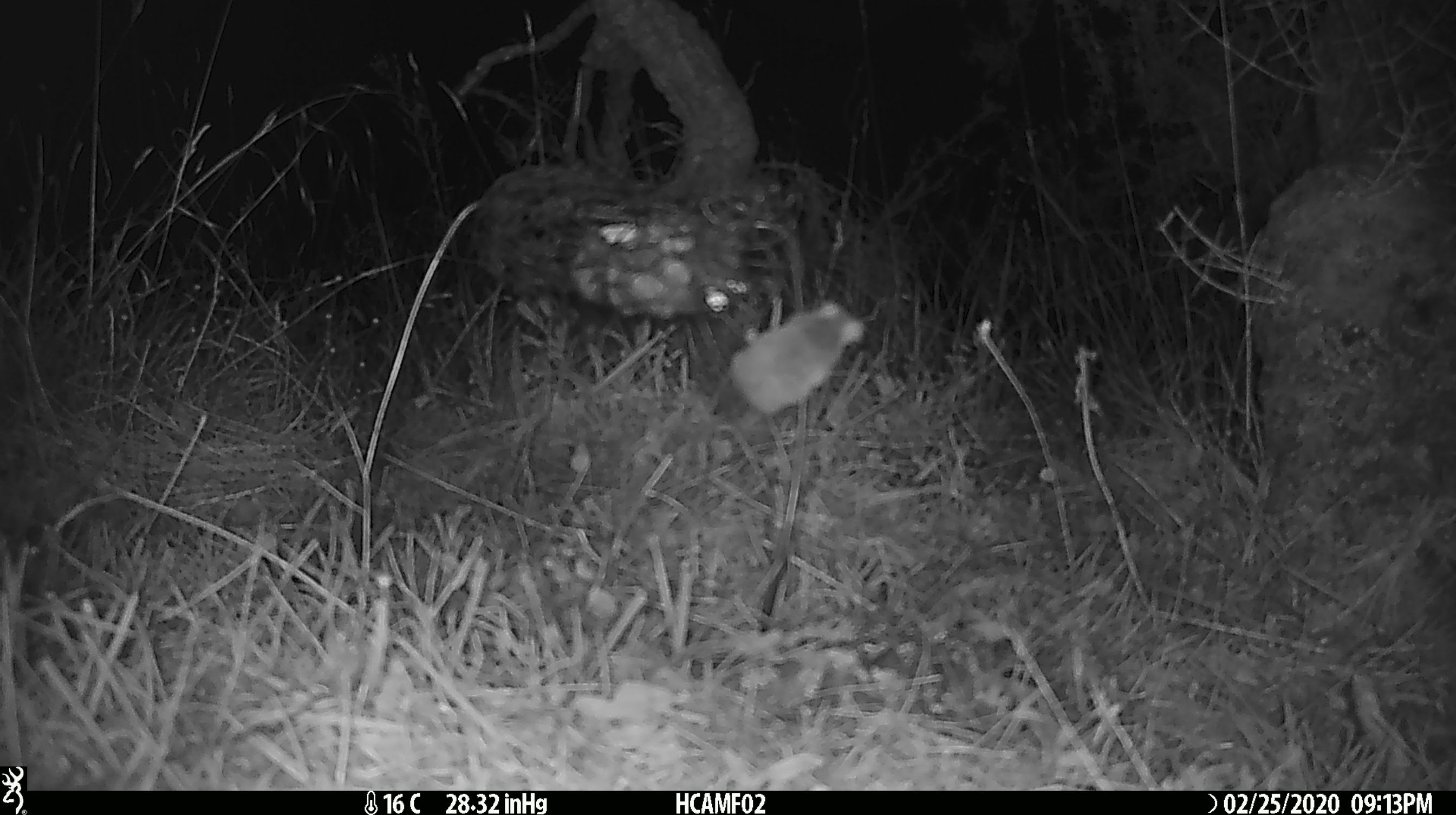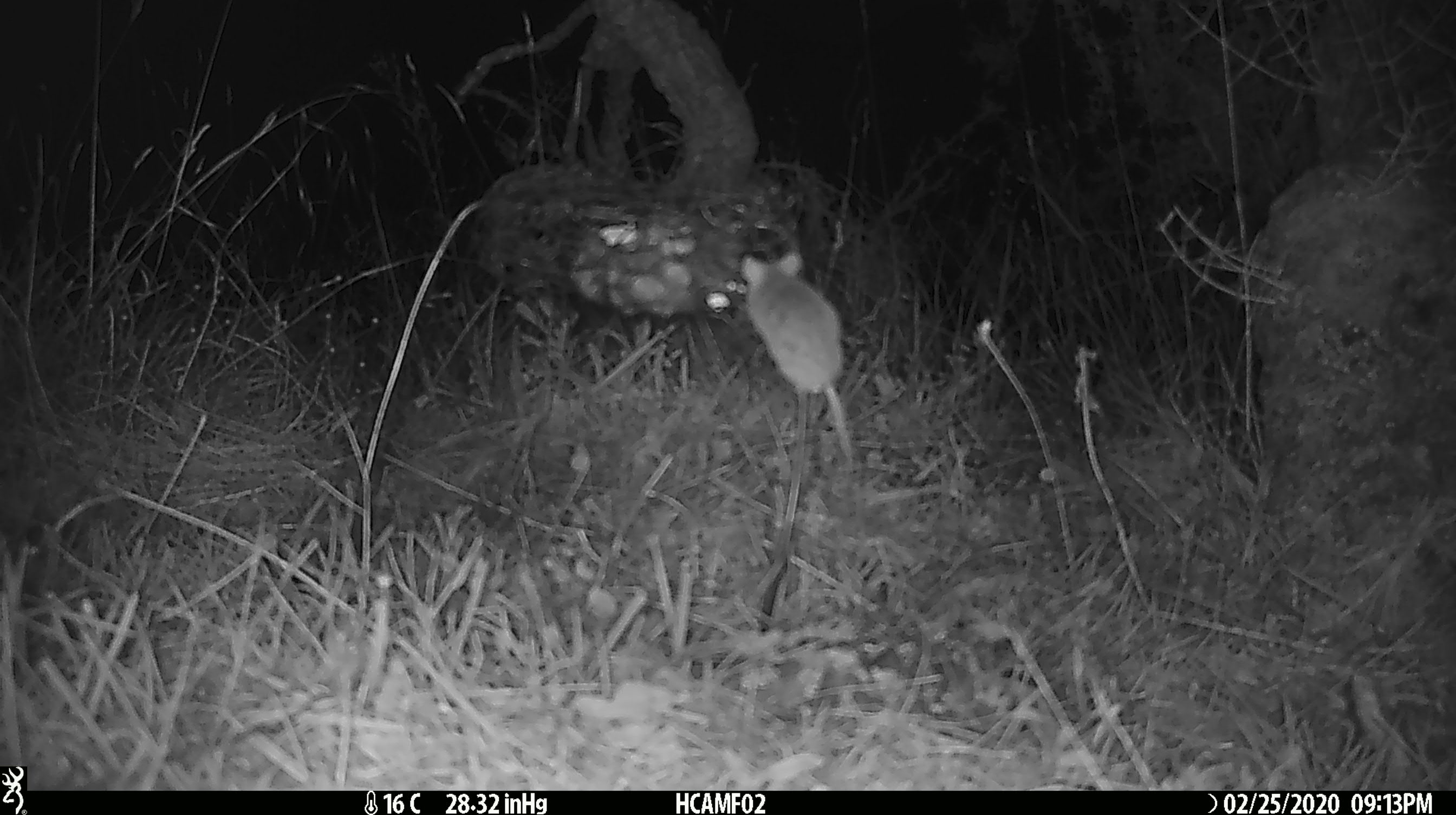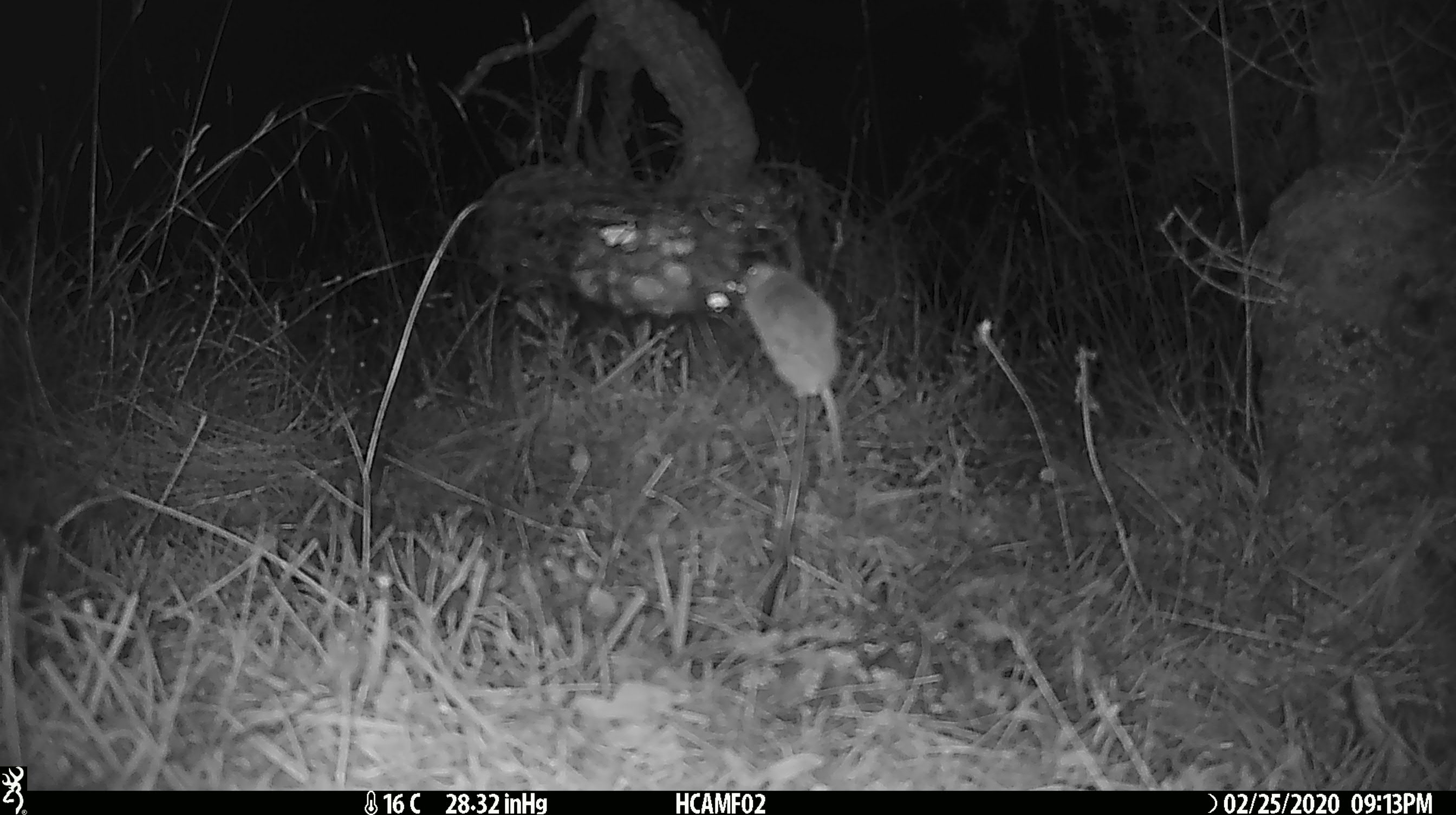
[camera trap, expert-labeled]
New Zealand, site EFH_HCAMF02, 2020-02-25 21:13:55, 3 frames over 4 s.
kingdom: Animalia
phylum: Chordata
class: Mammalia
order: Rodentia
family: Muridae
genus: Mus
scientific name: Mus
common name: mouse